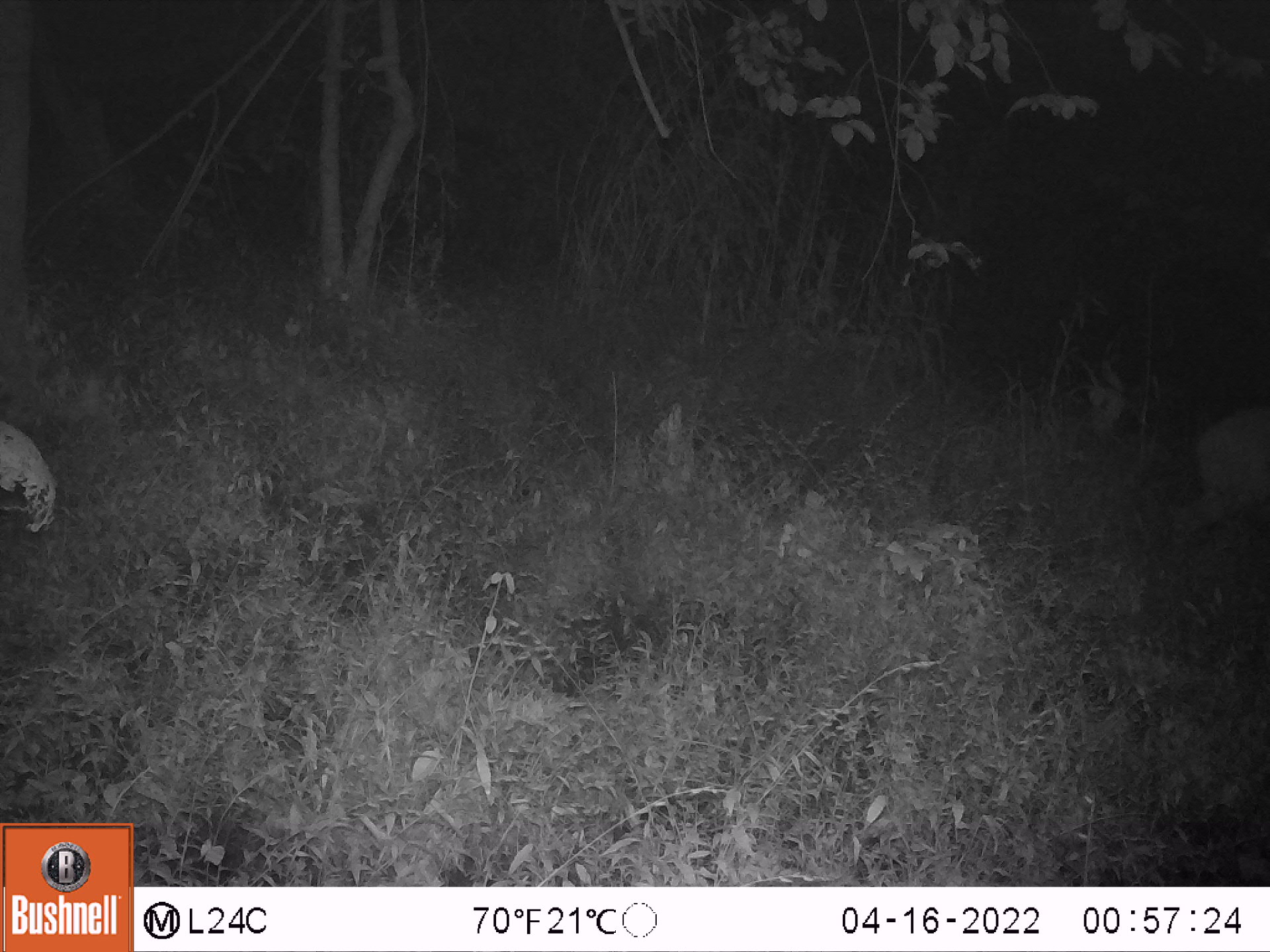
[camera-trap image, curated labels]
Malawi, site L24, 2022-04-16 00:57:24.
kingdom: Animalia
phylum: Chordata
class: Mammalia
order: Artiodactyla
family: Bovidae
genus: Tragelaphus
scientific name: Tragelaphus sylvaticus sylvaticus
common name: cape bushbuck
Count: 1.